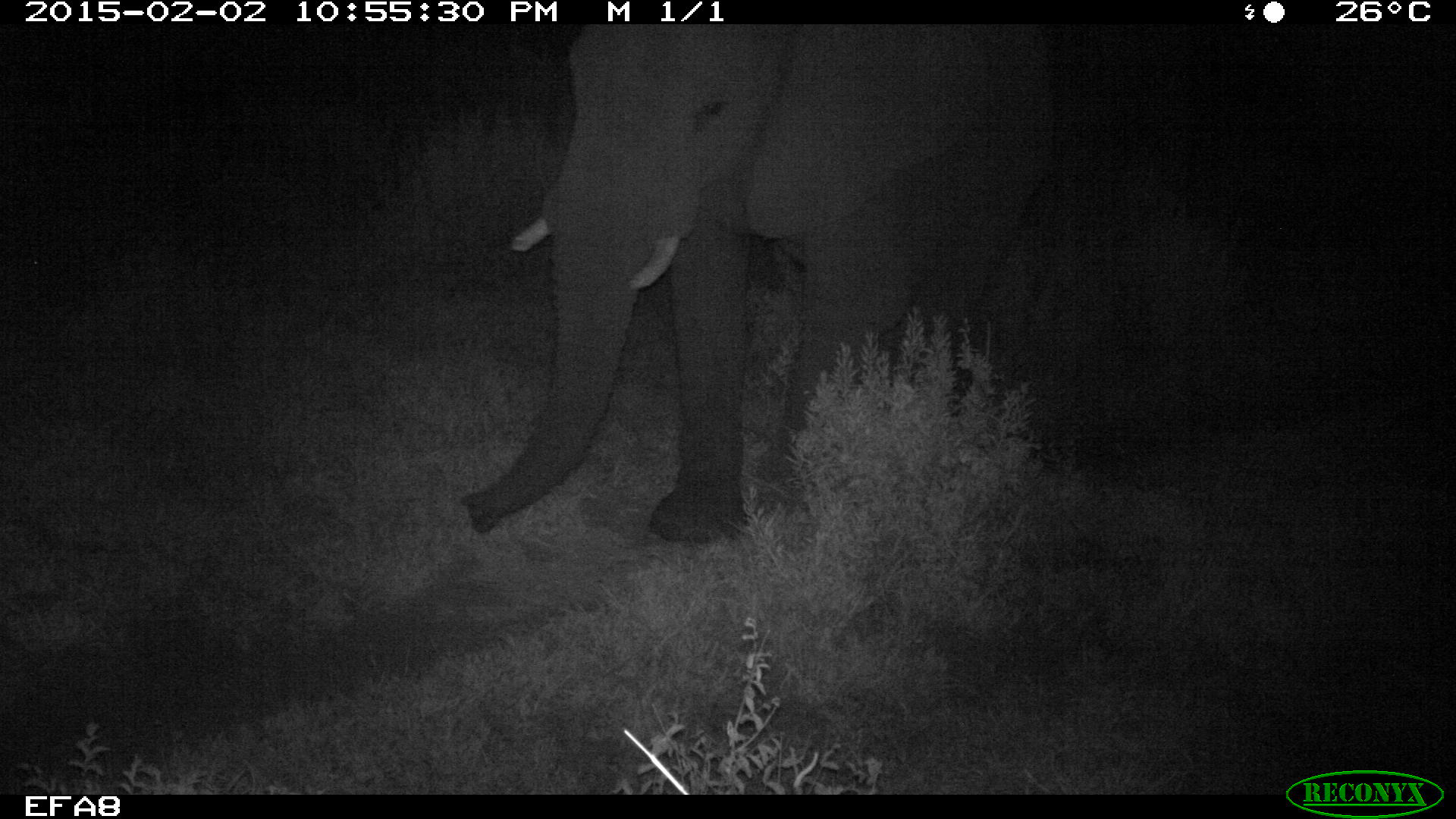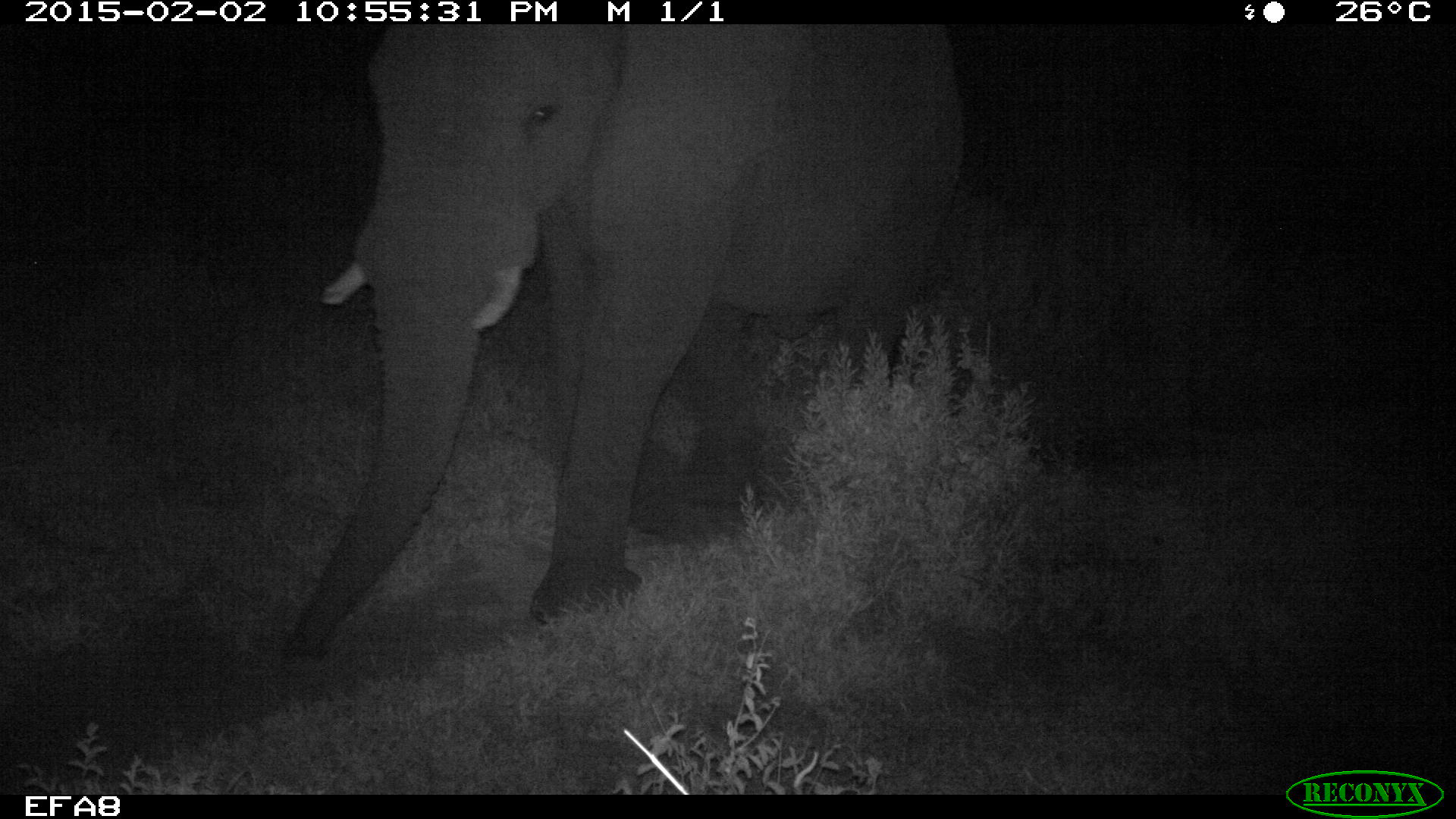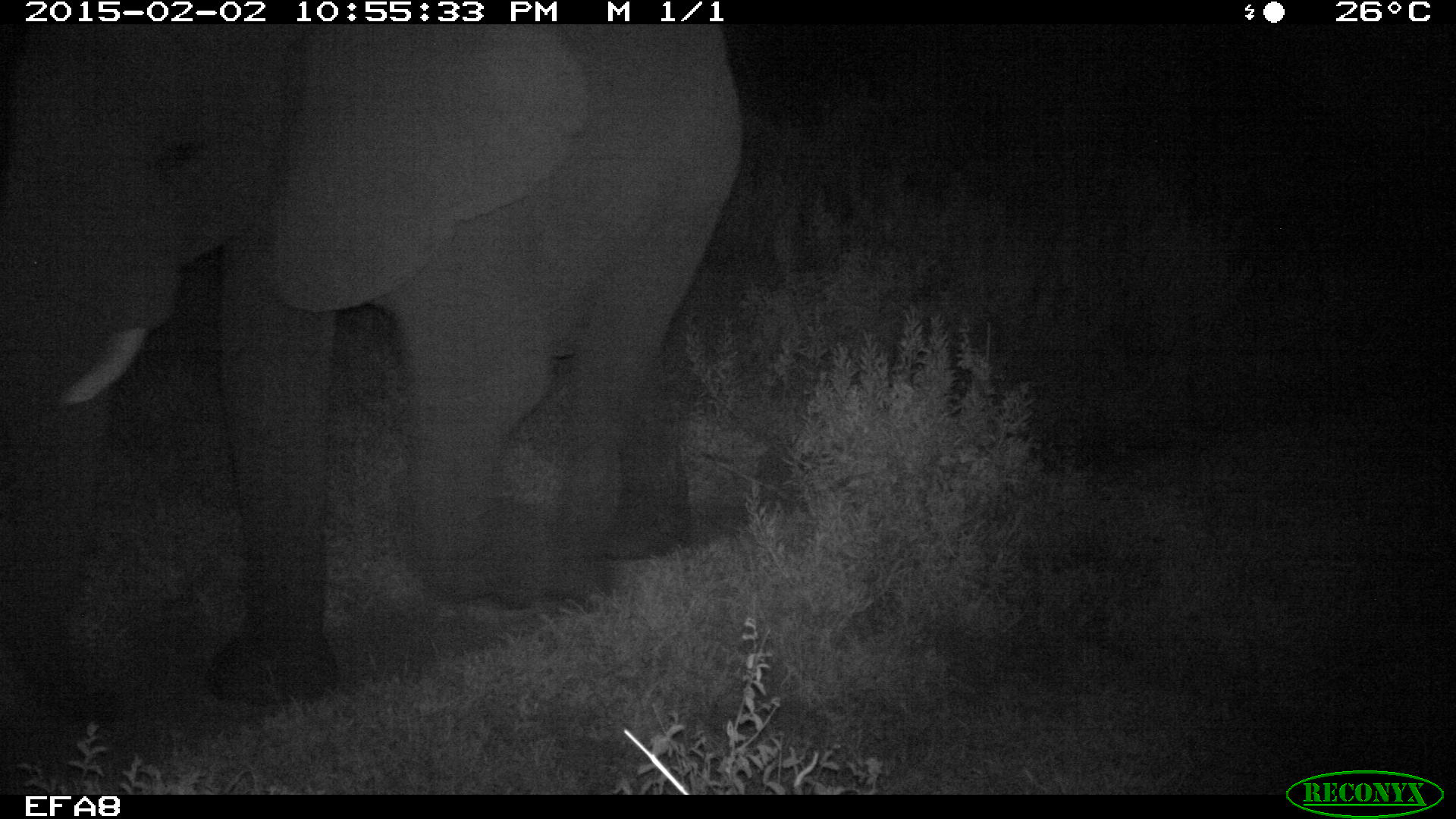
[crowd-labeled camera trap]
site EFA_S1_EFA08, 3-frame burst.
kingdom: Animalia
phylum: Chordata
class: Mammalia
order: Proboscidea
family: Elephantidae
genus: Loxodonta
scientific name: Loxodonta africana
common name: african bush elephant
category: elephant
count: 1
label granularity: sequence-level